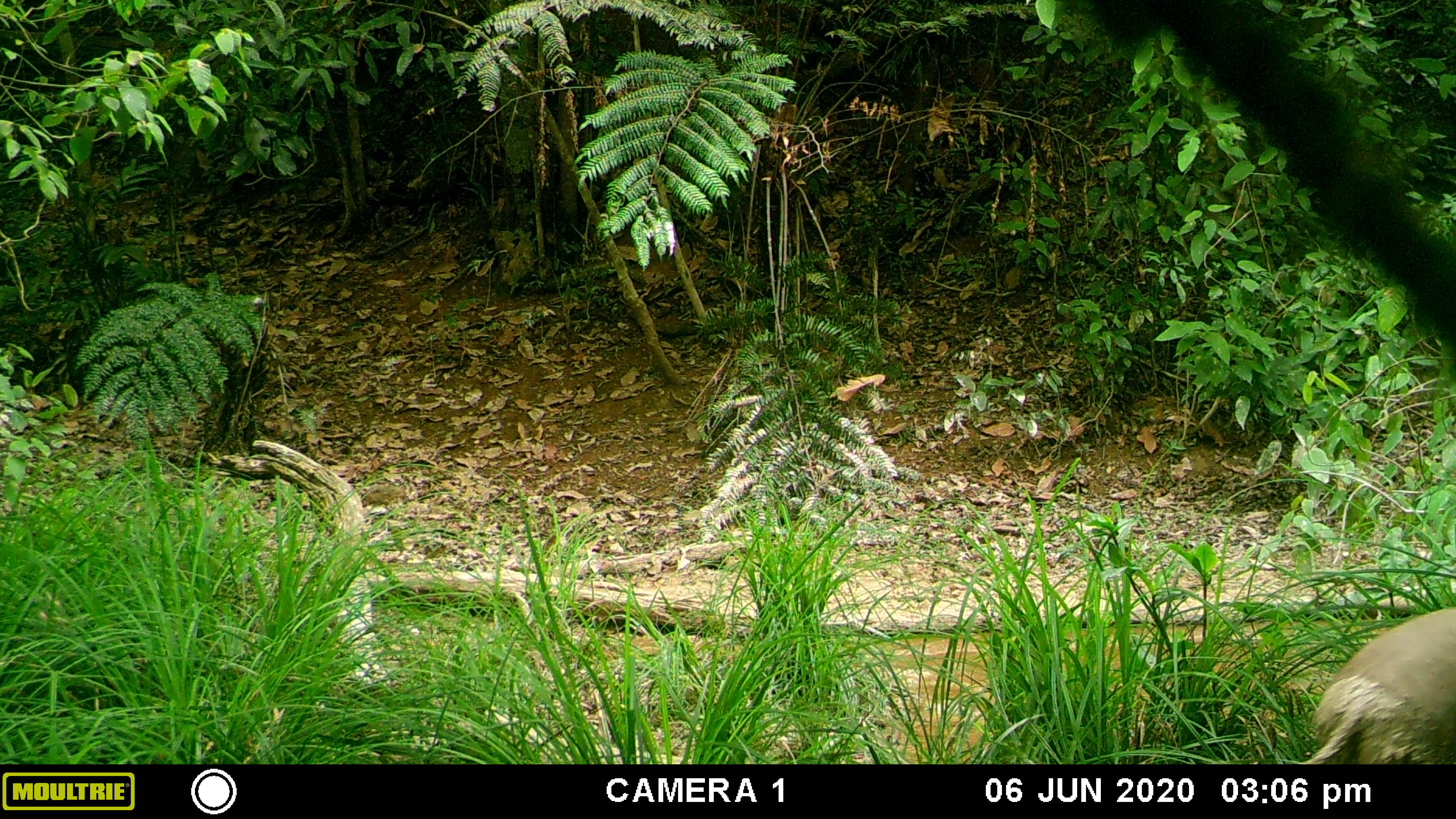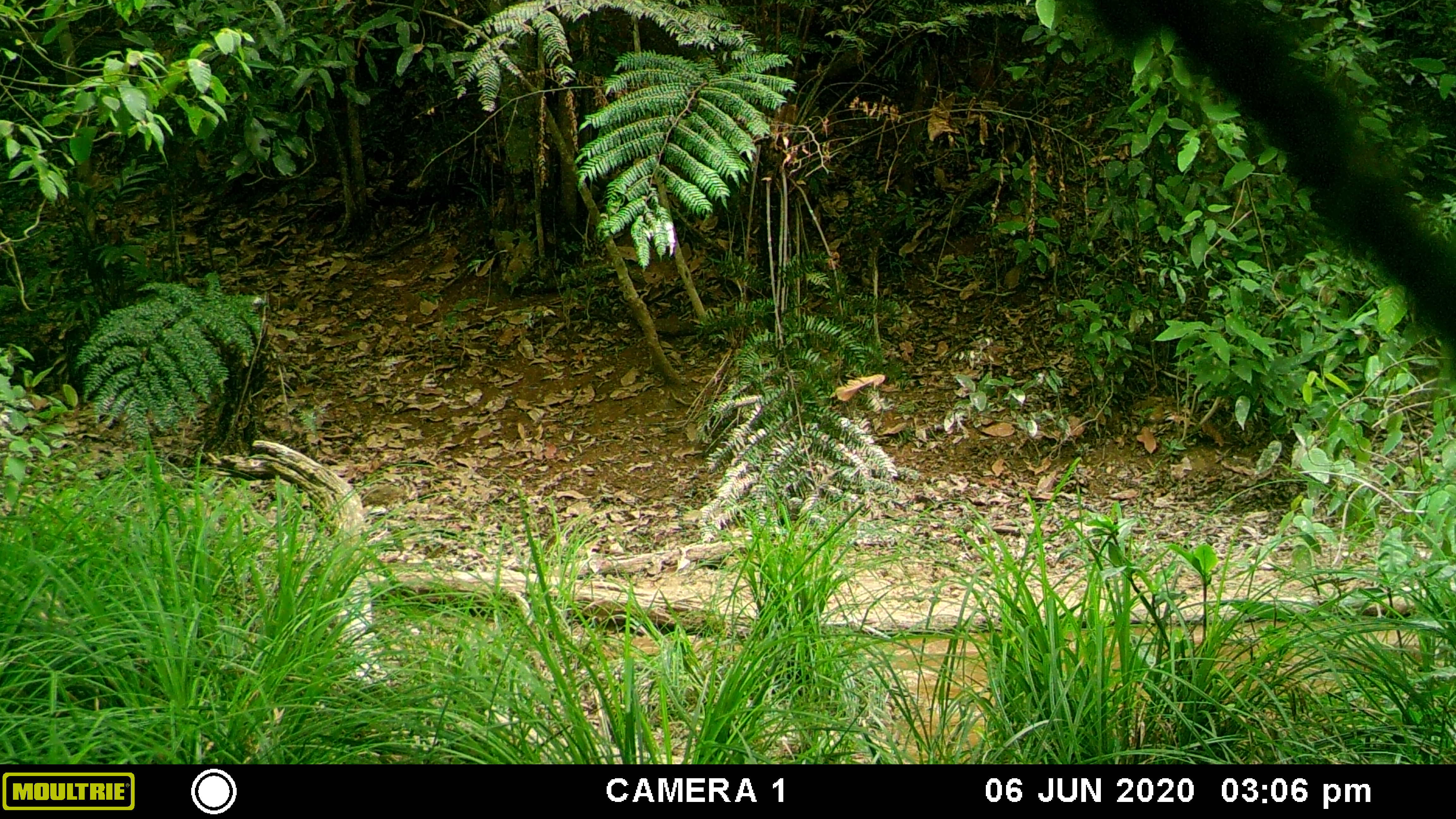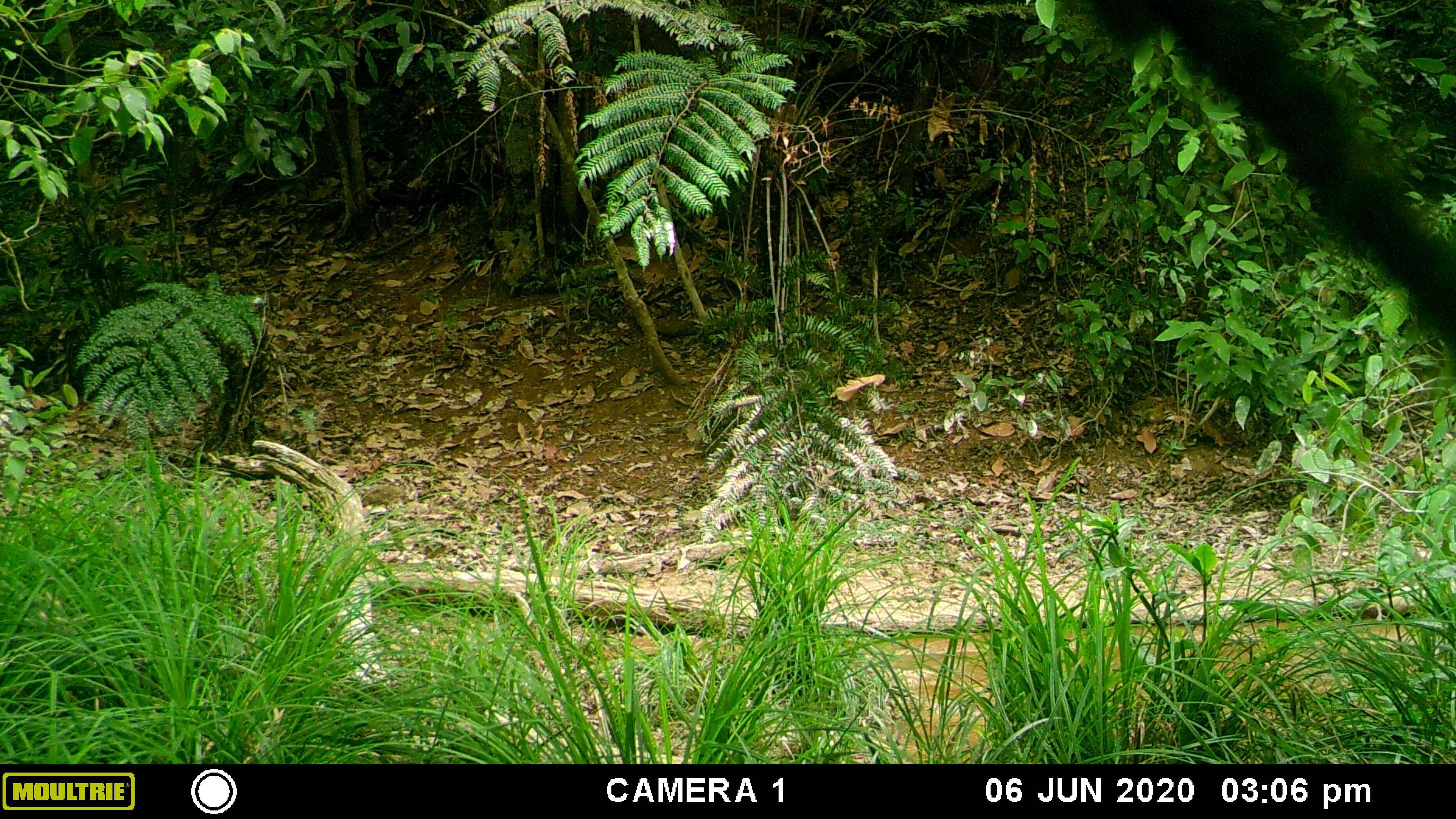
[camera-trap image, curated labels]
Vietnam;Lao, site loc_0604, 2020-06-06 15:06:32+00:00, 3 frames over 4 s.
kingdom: Animalia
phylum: Chordata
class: Mammalia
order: Artiodactyla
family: Suidae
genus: Sus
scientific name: Sus scrofa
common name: eurasian wild pig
Eurasian wild pig (Sus scrofa). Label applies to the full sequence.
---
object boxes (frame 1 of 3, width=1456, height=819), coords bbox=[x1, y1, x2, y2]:
eurasian wild pig: bbox=[1297, 604, 1454, 762]